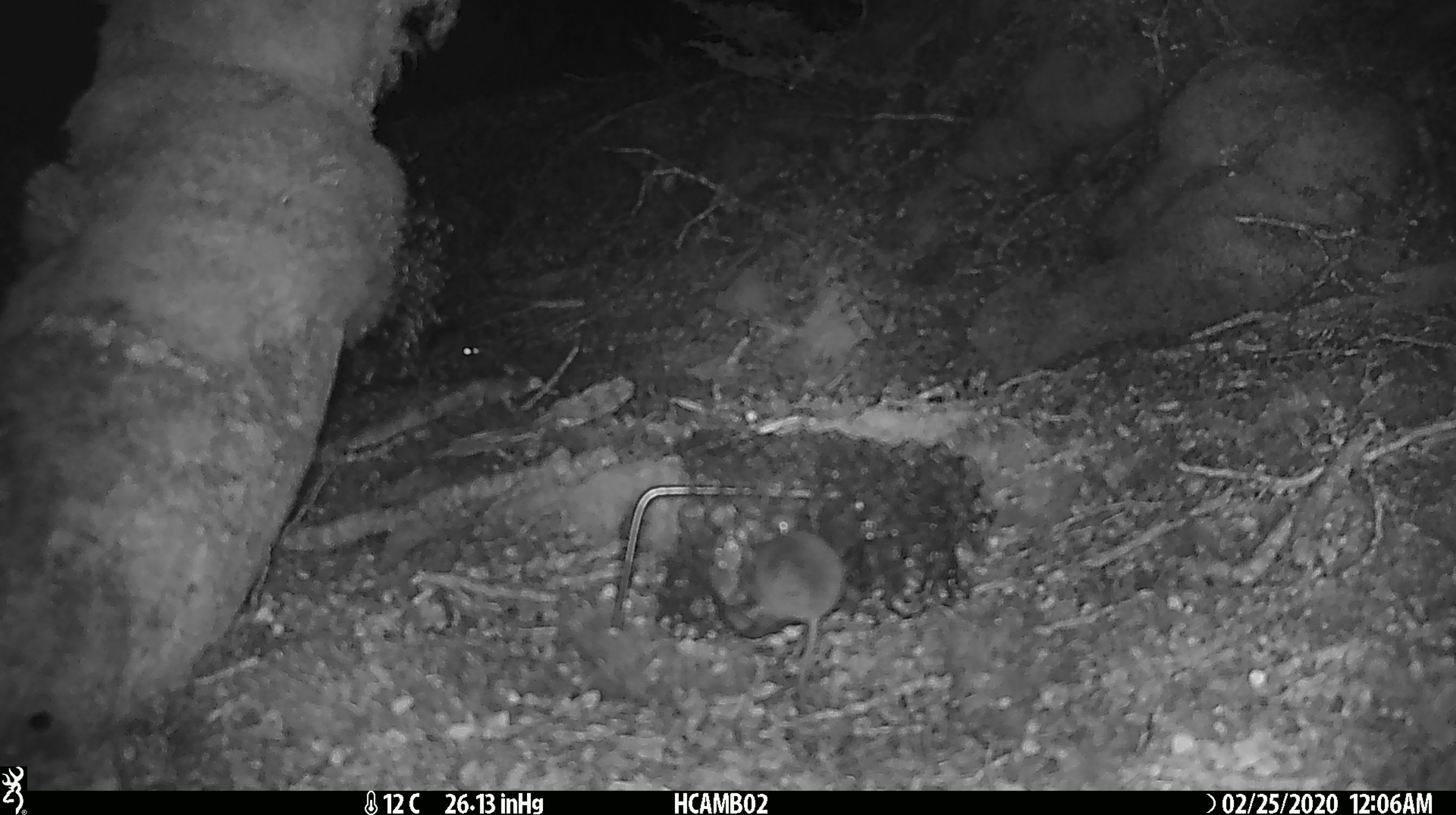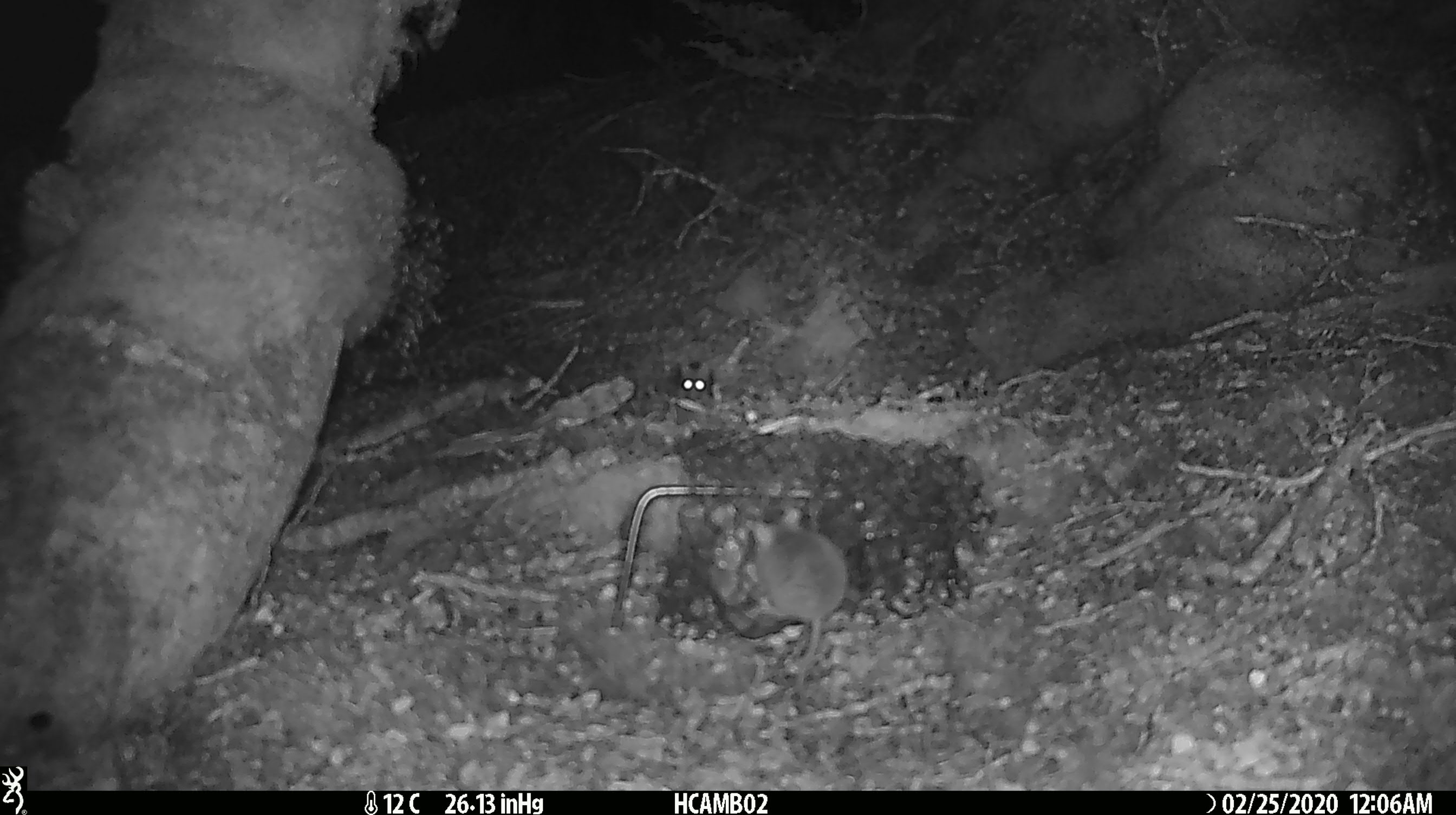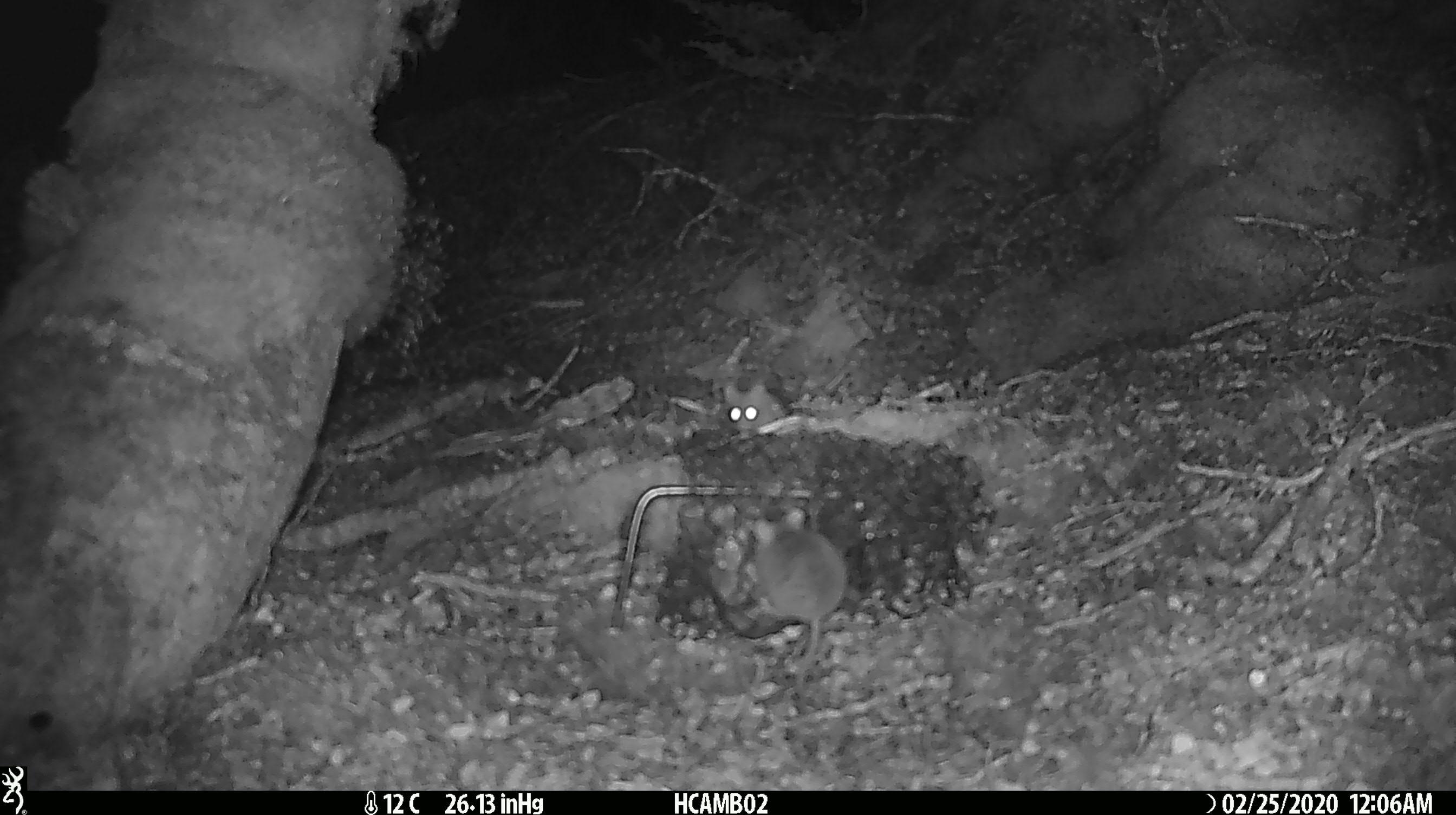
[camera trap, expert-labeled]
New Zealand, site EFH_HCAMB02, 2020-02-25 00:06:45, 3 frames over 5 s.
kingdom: Animalia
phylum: Chordata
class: Mammalia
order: Rodentia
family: Muridae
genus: Mus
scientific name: Mus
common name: mouse